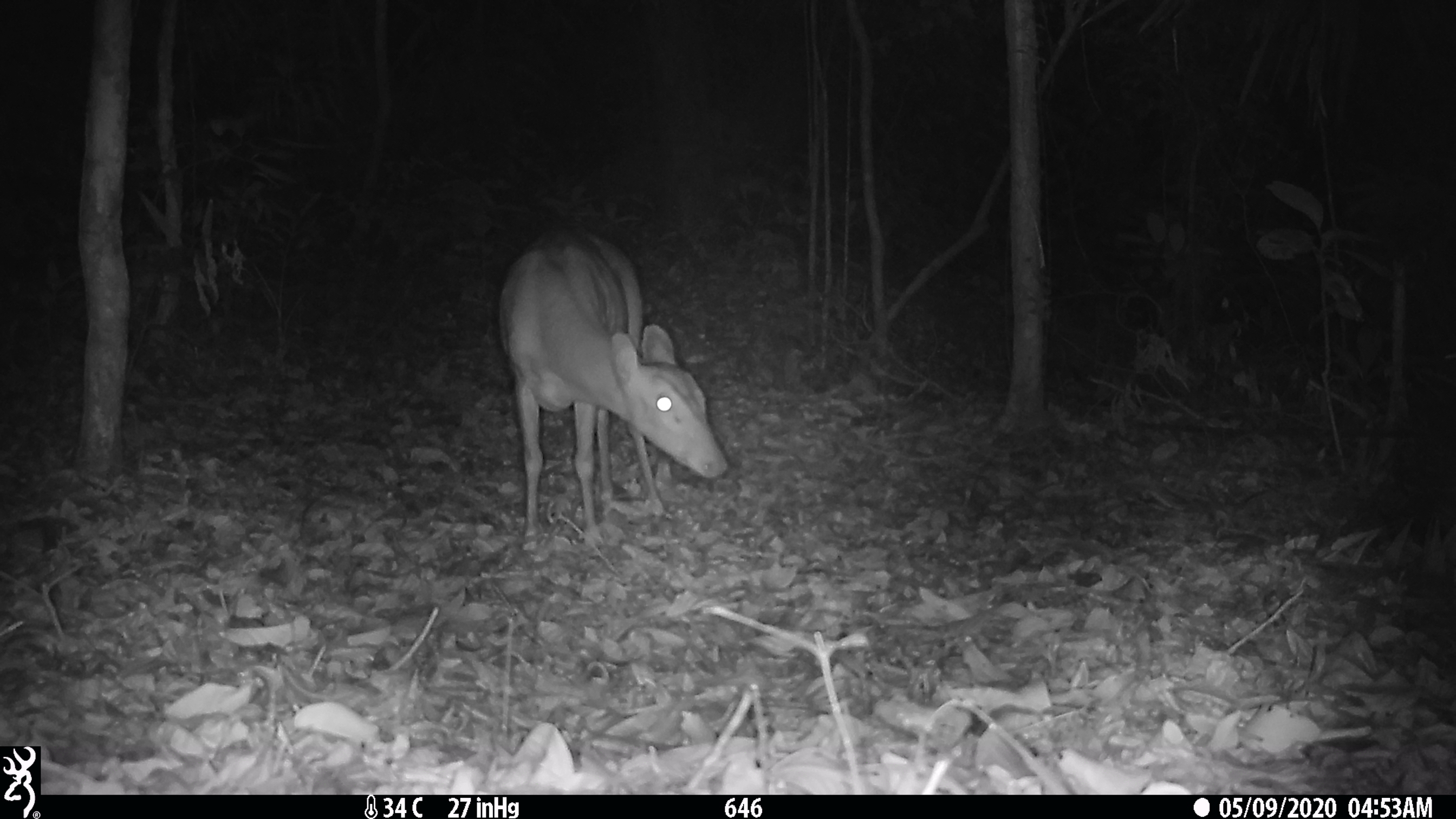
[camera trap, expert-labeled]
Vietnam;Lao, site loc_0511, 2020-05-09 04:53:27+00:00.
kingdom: Animalia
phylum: Chordata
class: Mammalia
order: Artiodactyla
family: Cervidae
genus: Muntiacus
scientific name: Muntiacus vuquangensis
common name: large-antlered muntjac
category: large antlered muntjac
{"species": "large antlered muntjac (large-antlered muntjac) (Muntiacus vuquangensis)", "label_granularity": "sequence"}